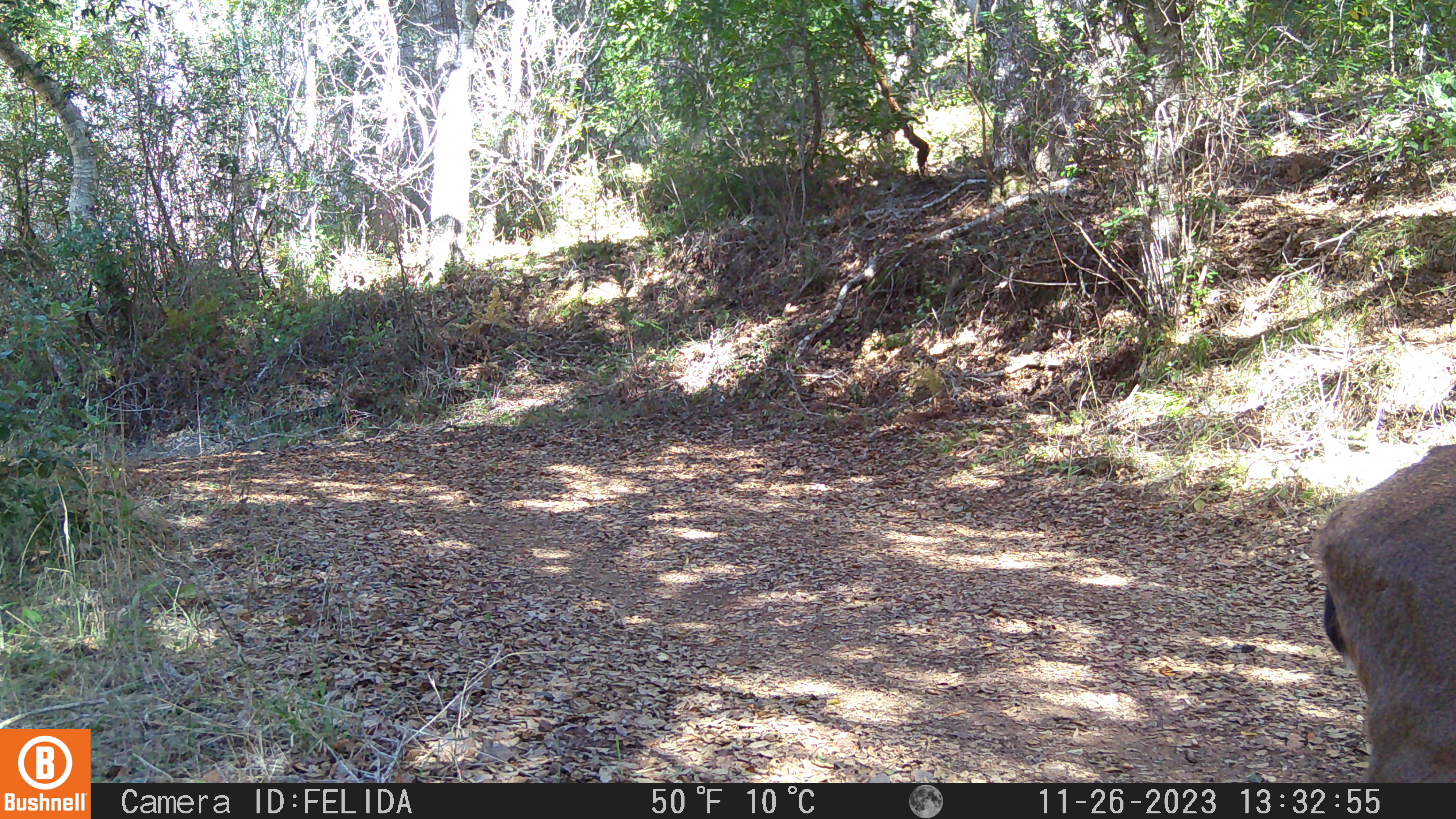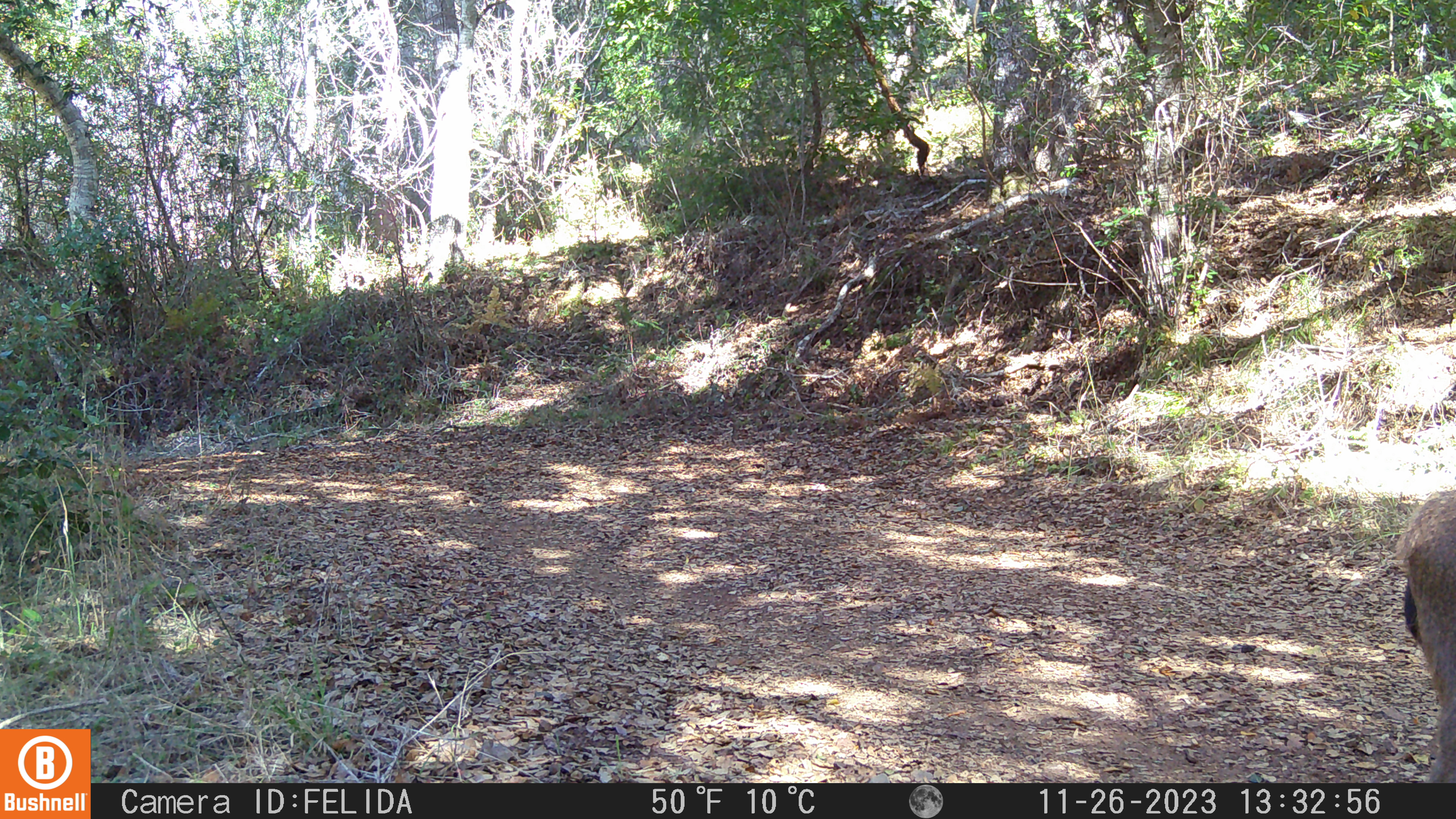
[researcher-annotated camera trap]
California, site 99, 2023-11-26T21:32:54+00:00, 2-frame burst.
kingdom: Animalia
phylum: Chordata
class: Mammalia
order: Artiodactyla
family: Cervidae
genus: Odocoileus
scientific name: Odocoileus hemionus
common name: mule deer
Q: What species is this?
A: Mule deer (Odocoileus hemionus).